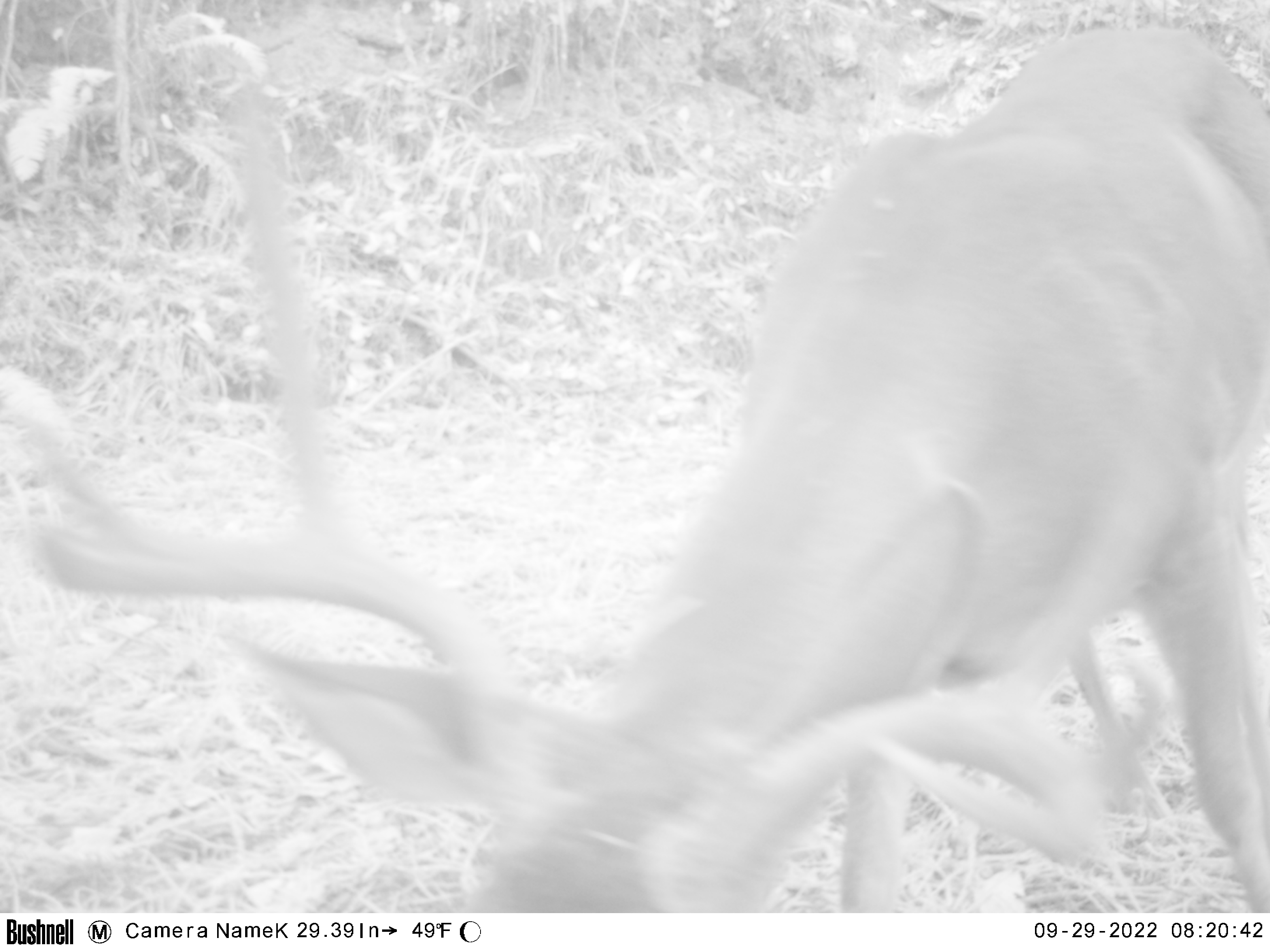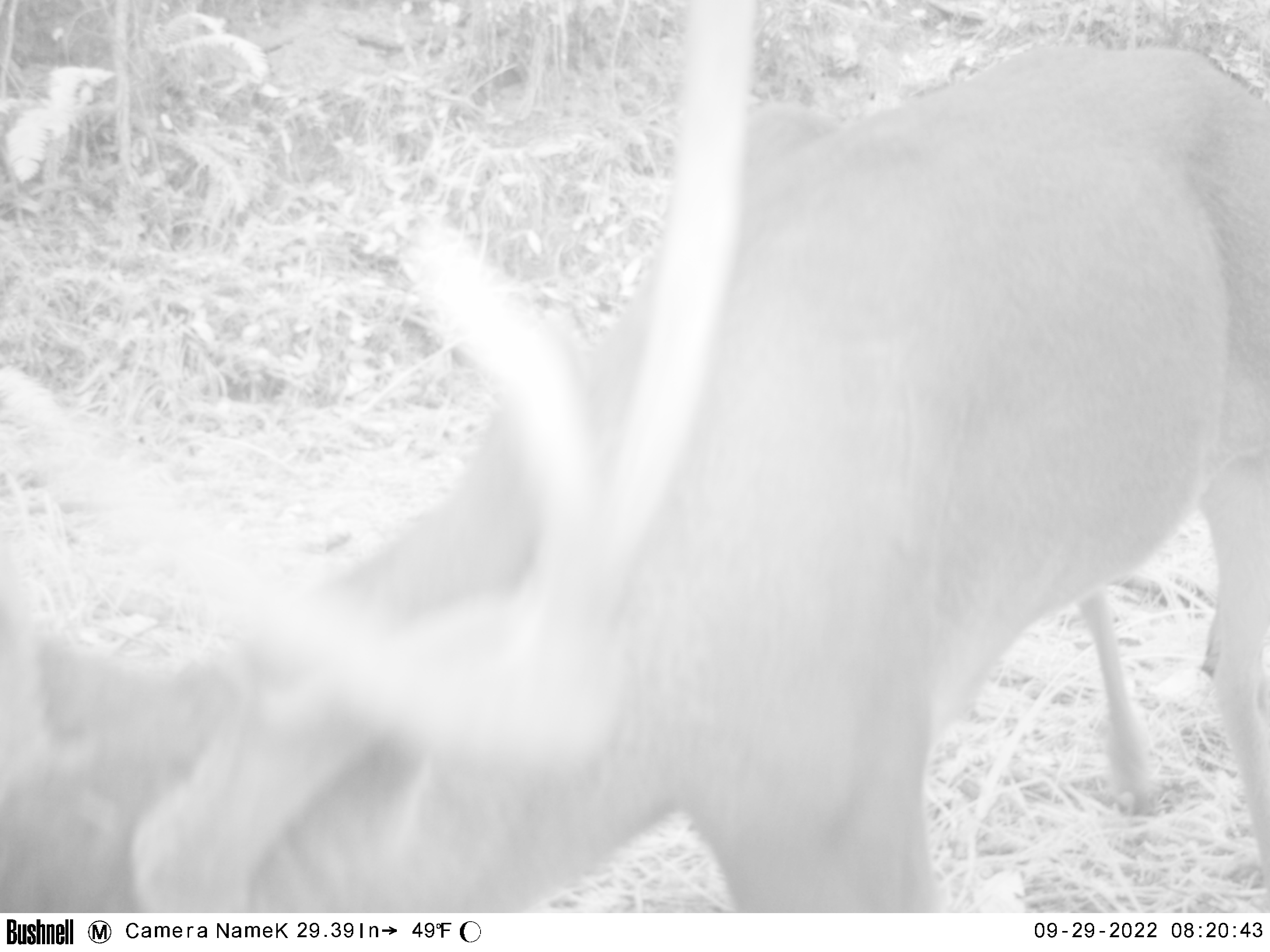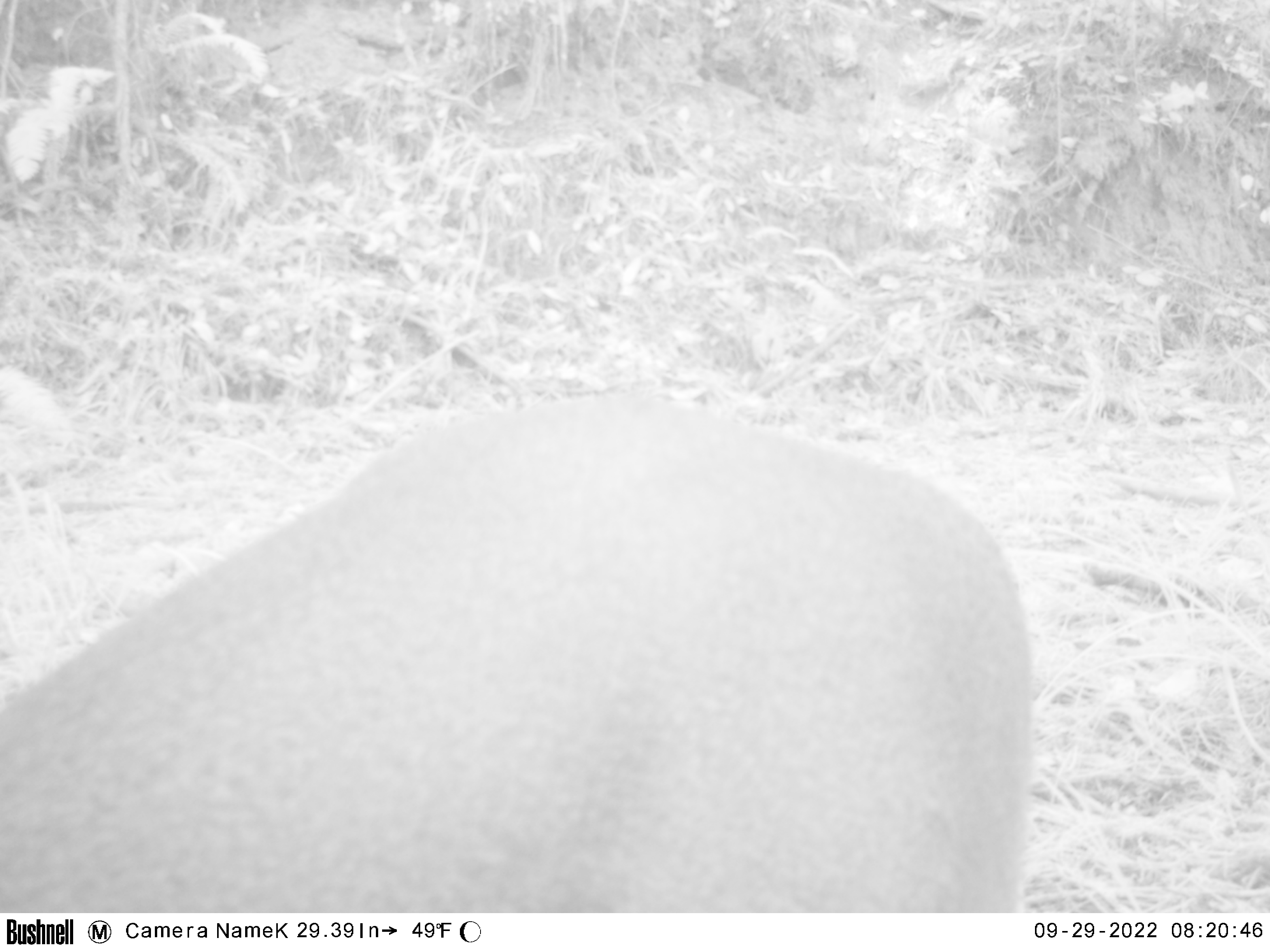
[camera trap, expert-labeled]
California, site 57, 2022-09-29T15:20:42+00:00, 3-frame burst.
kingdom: Animalia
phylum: Chordata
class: Mammalia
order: Artiodactyla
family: Cervidae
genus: Odocoileus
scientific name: Odocoileus hemionus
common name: mule deer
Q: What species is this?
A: Mule deer (Odocoileus hemionus).